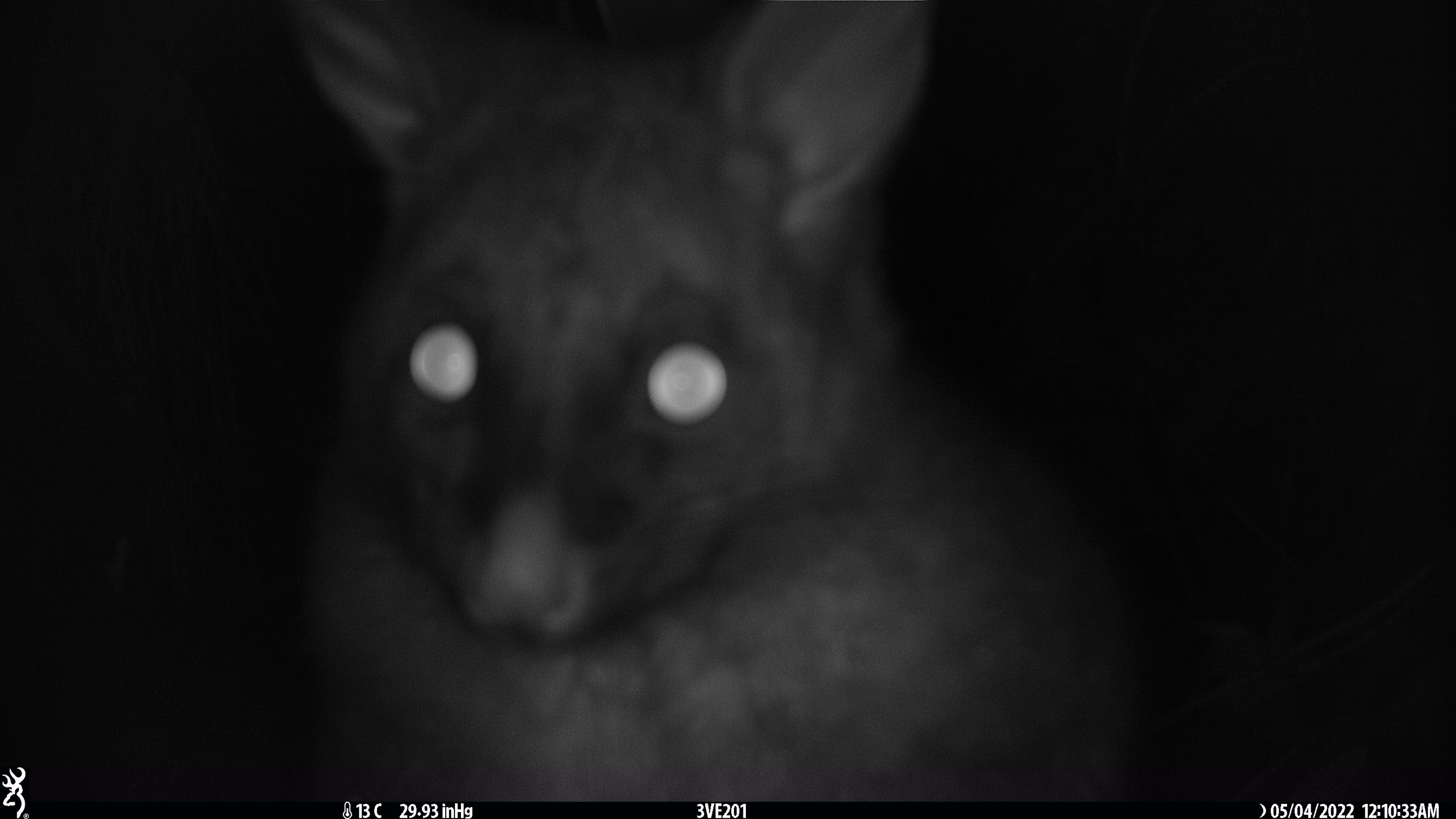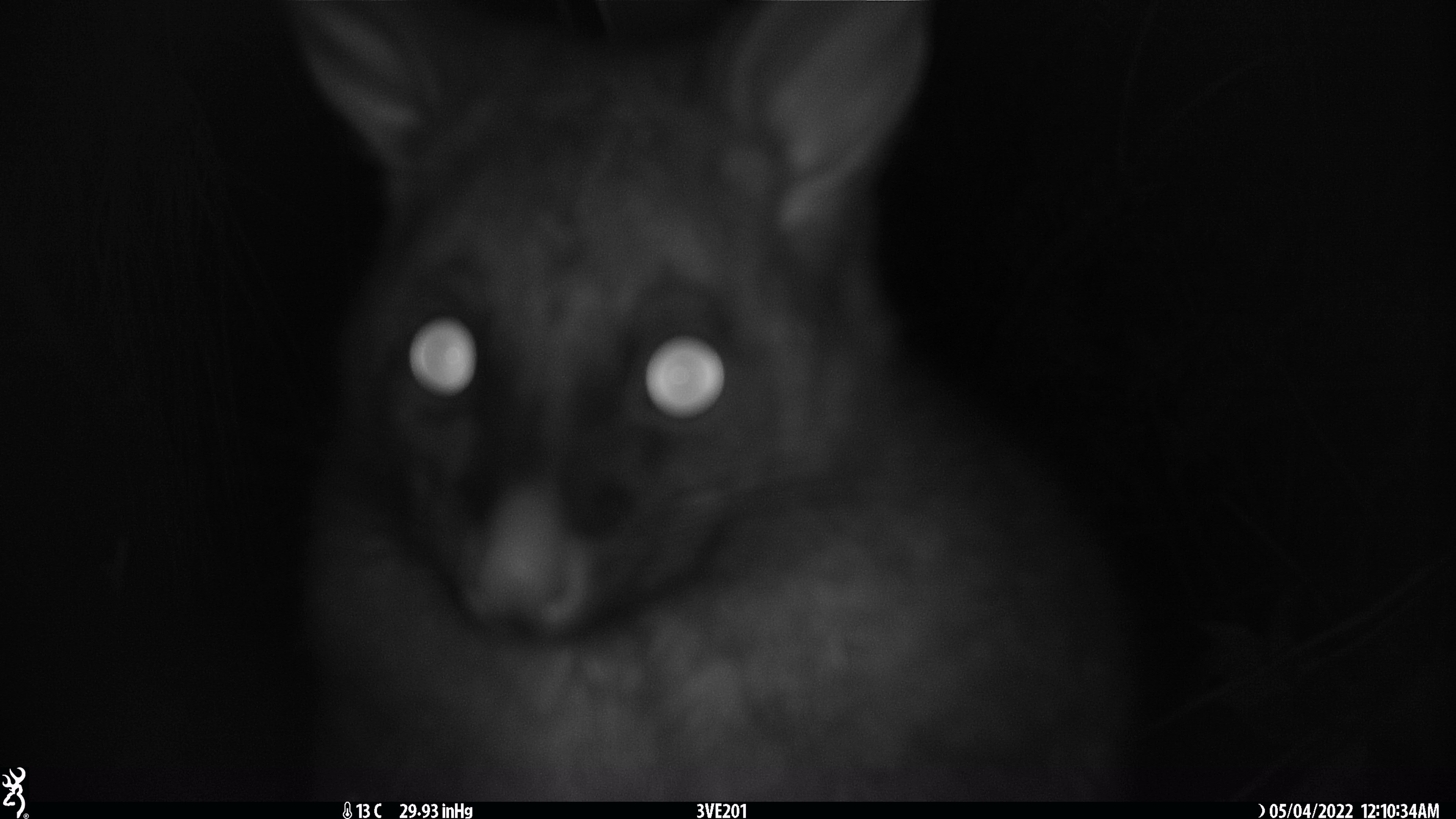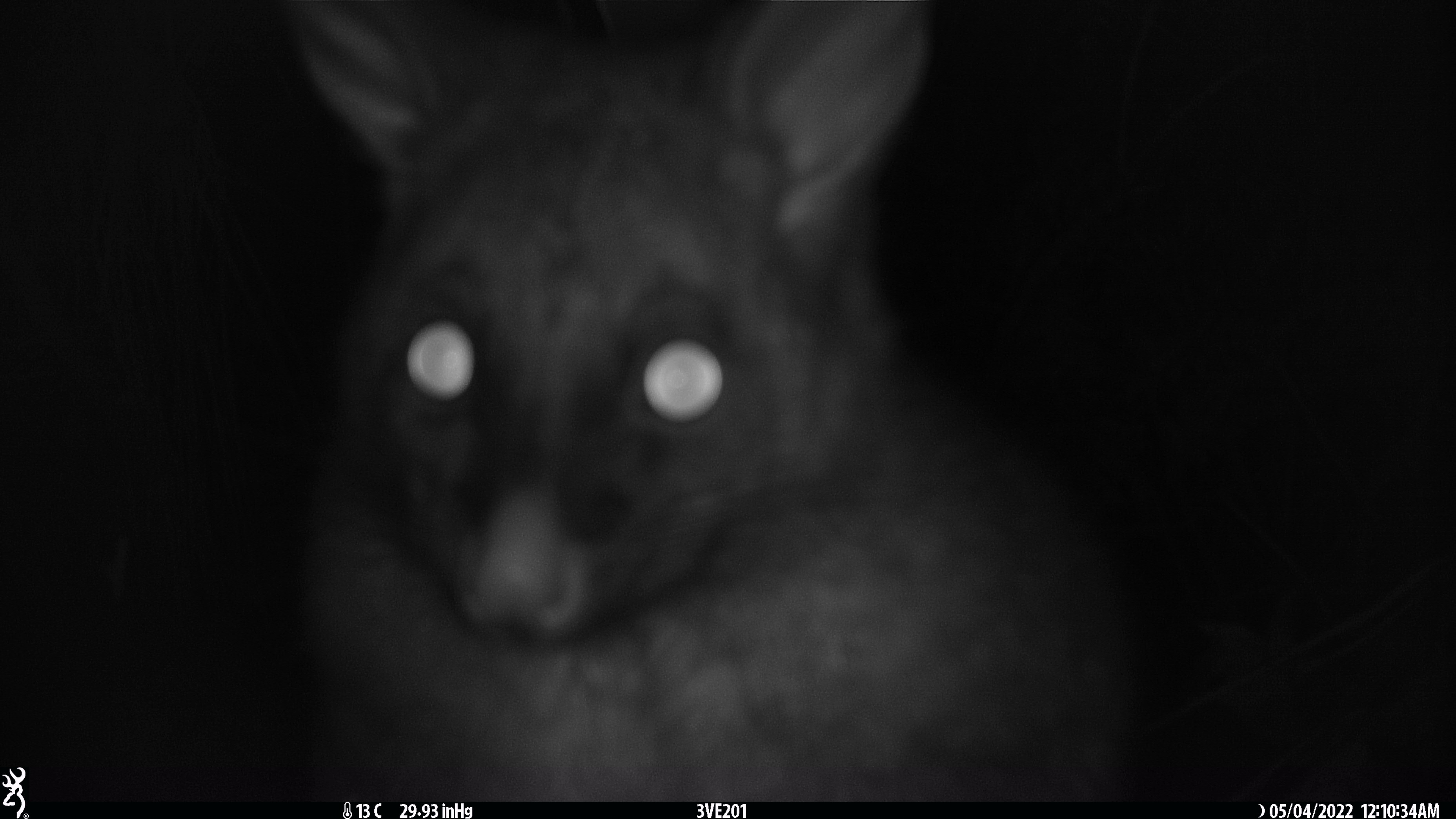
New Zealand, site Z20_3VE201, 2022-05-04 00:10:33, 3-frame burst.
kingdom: Animalia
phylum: Chordata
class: Mammalia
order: Diprotodontia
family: Phalangeridae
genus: Trichosurus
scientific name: Trichosurus vulpecula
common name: common brushtail possum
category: possum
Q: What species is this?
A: Possum (common brushtail possum) (Trichosurus vulpecula).